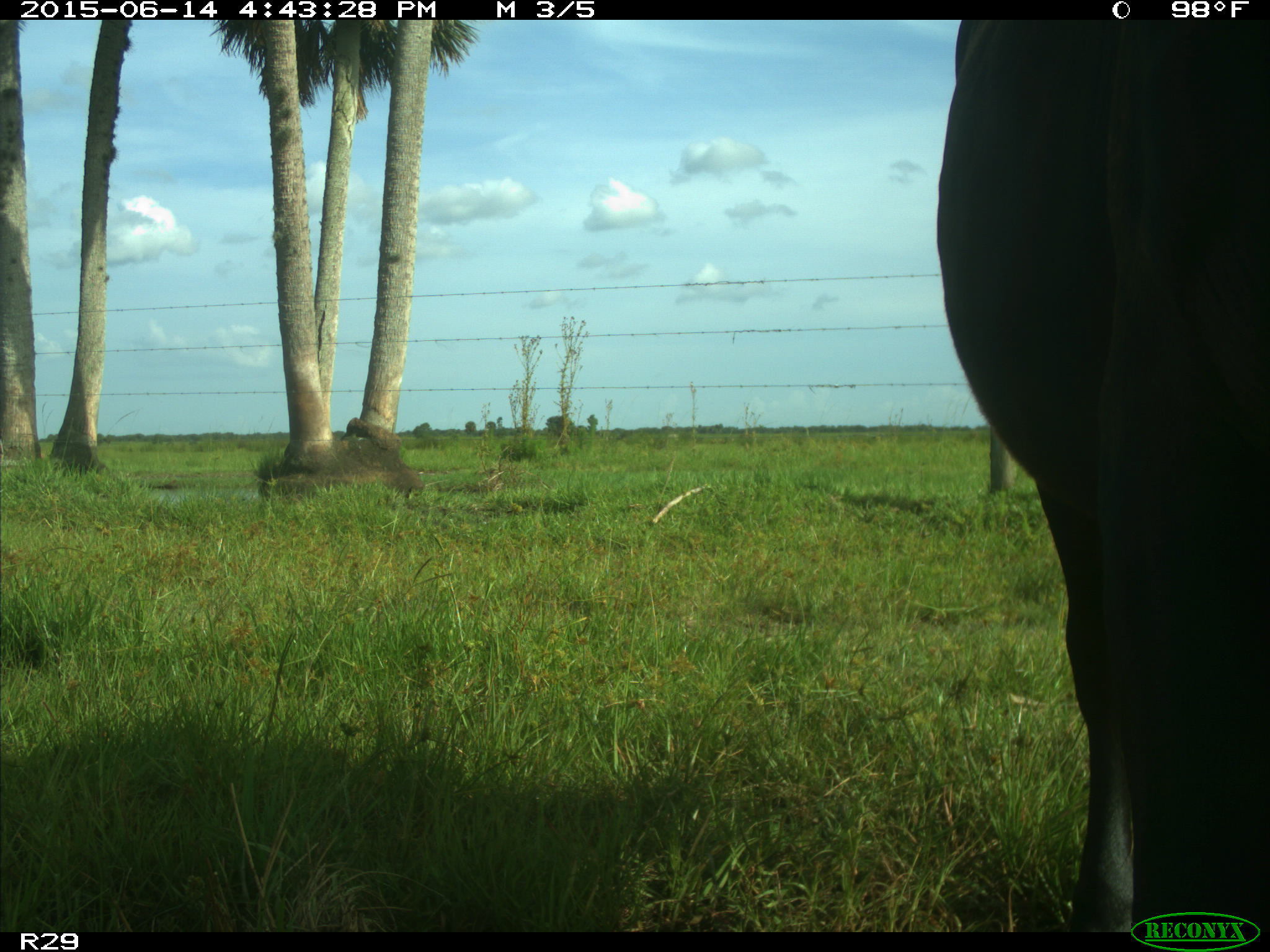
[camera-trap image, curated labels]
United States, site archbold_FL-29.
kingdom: Animalia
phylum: Chordata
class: Mammalia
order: Artiodactyla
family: Bovidae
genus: Bos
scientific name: Bos taurus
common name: domestic cow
Bos taurus (domestic cow).